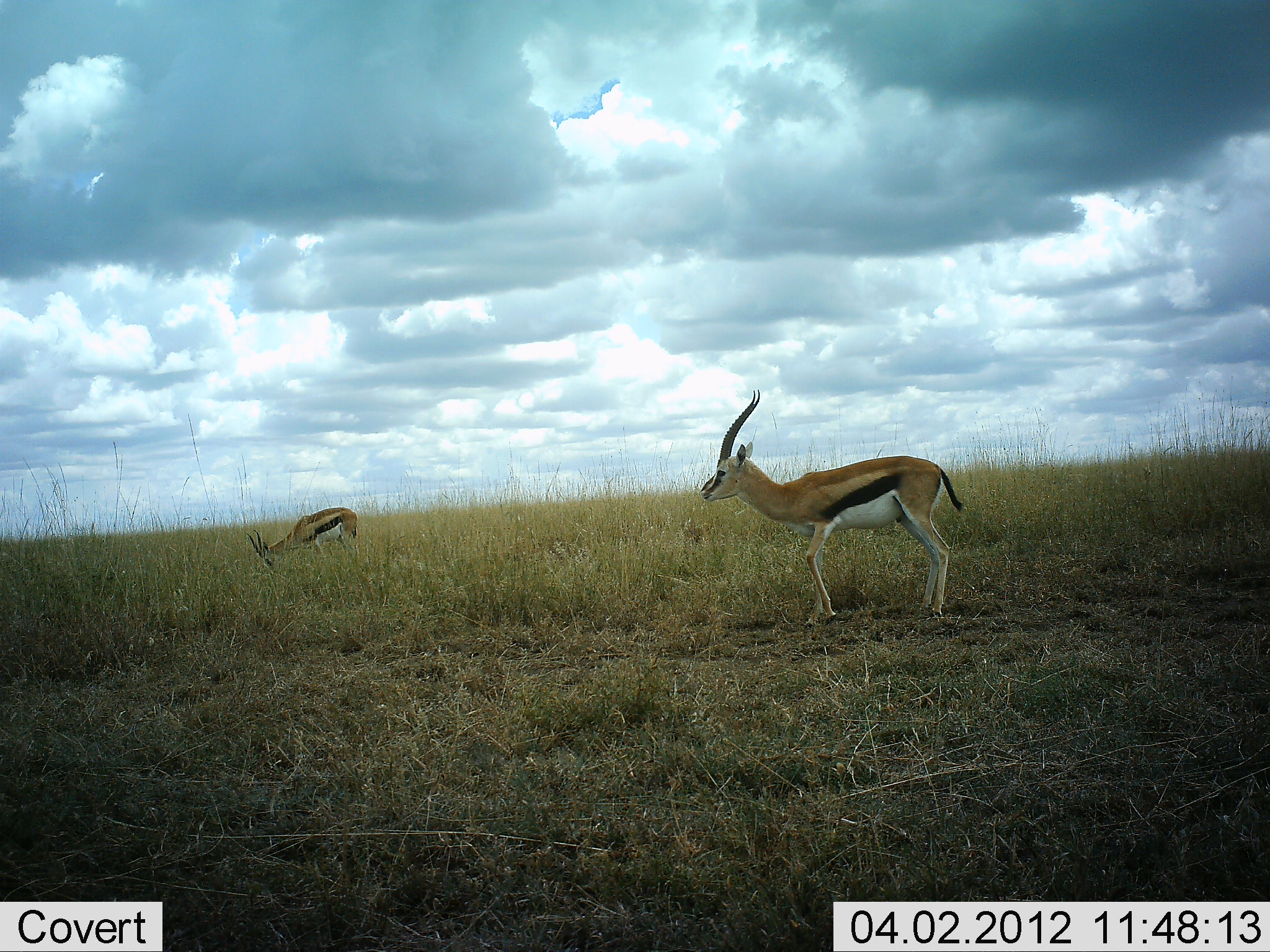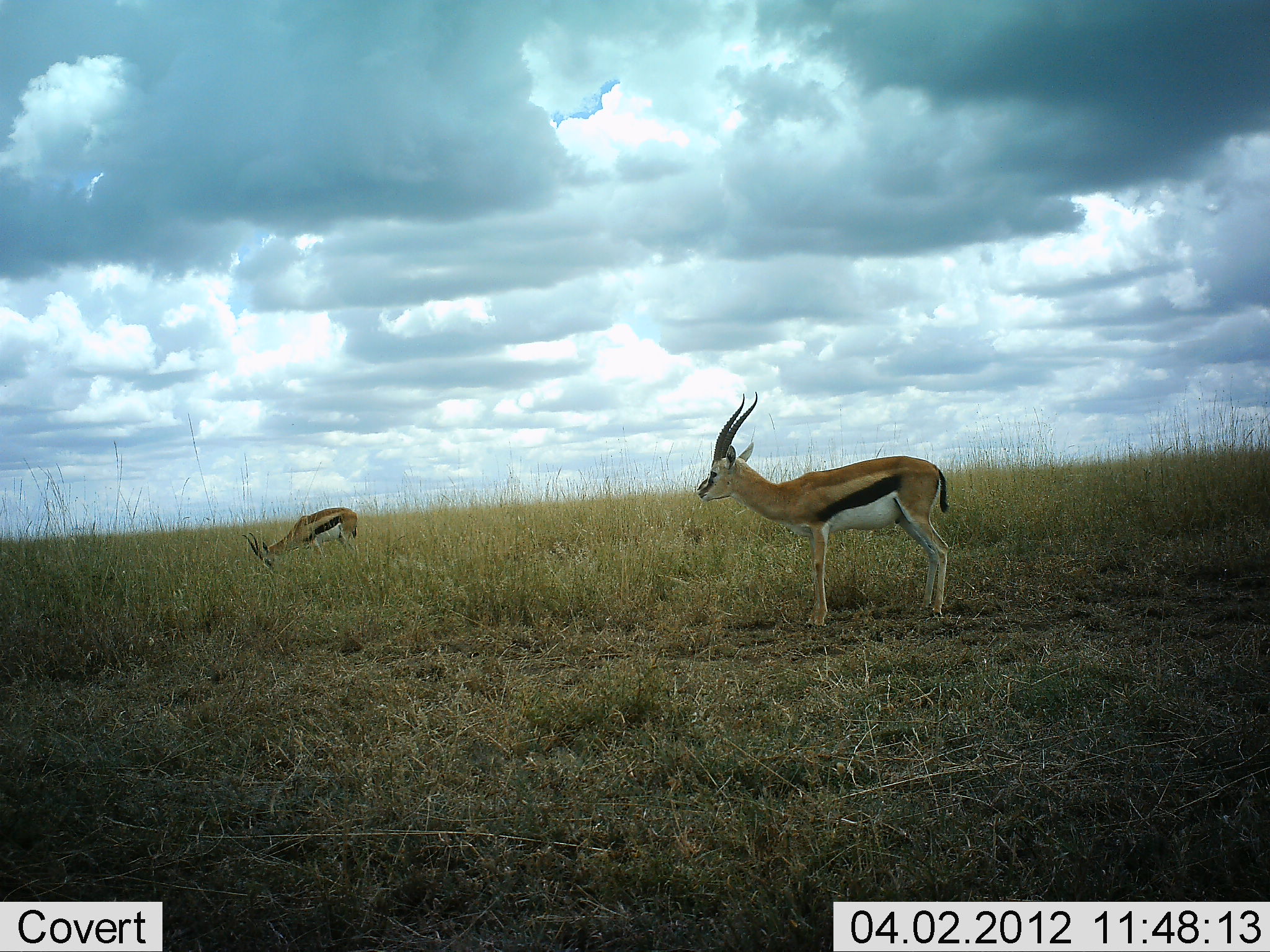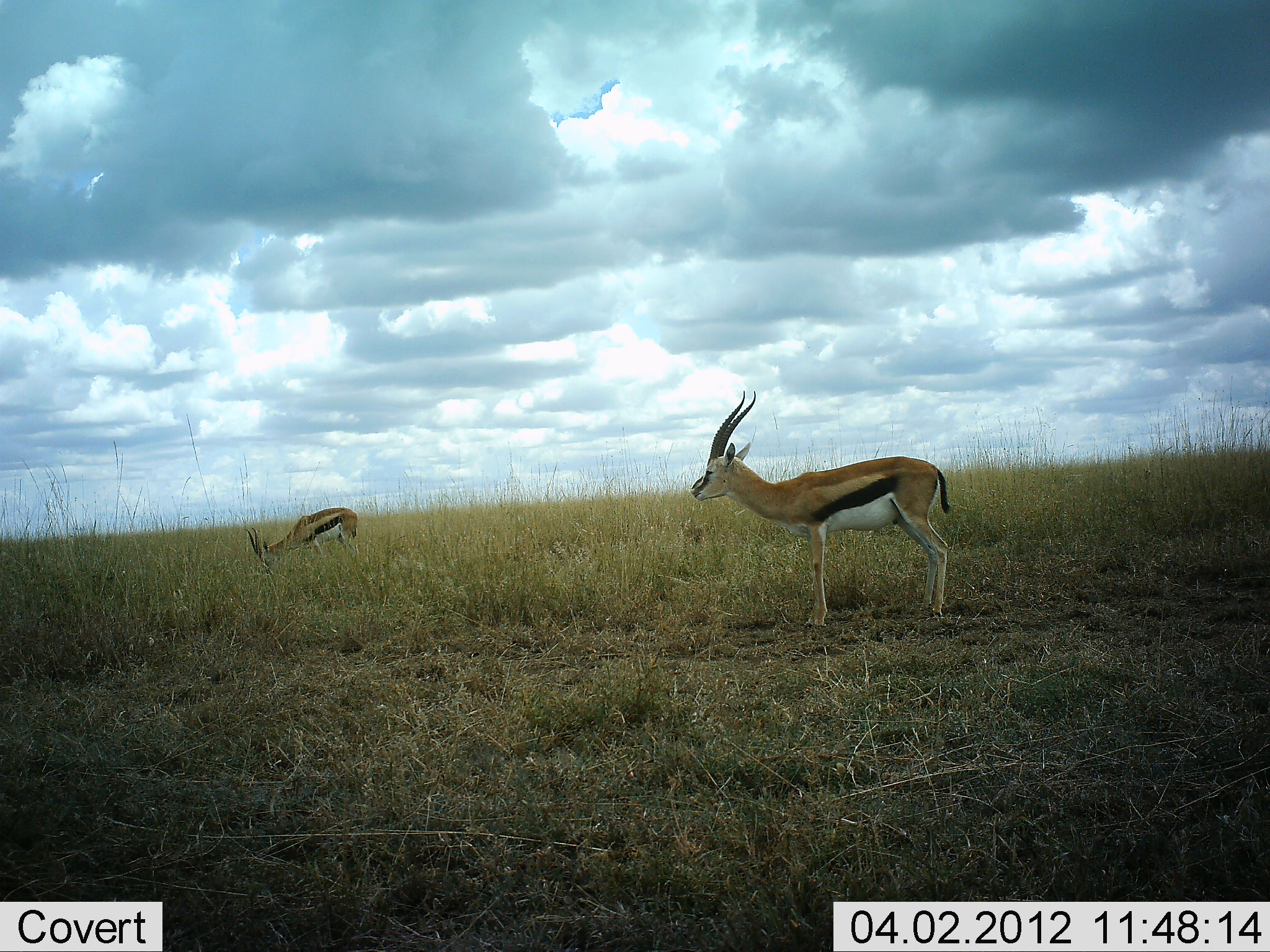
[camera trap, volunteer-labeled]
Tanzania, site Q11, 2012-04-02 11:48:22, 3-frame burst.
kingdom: Animalia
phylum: Chordata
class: Mammalia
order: Artiodactyla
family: Bovidae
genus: Eudorcas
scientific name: Eudorcas thomsonii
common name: thomson's gazelle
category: gazellethomsons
Gazellethomsons (thomson's gazelle) (Eudorcas thomsonii), count 2. Behavior (volunteer vote fractions): standing 87%, resting 0%, moving 7%, interacting 0%. Young present (vote fraction): 0%. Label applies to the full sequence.